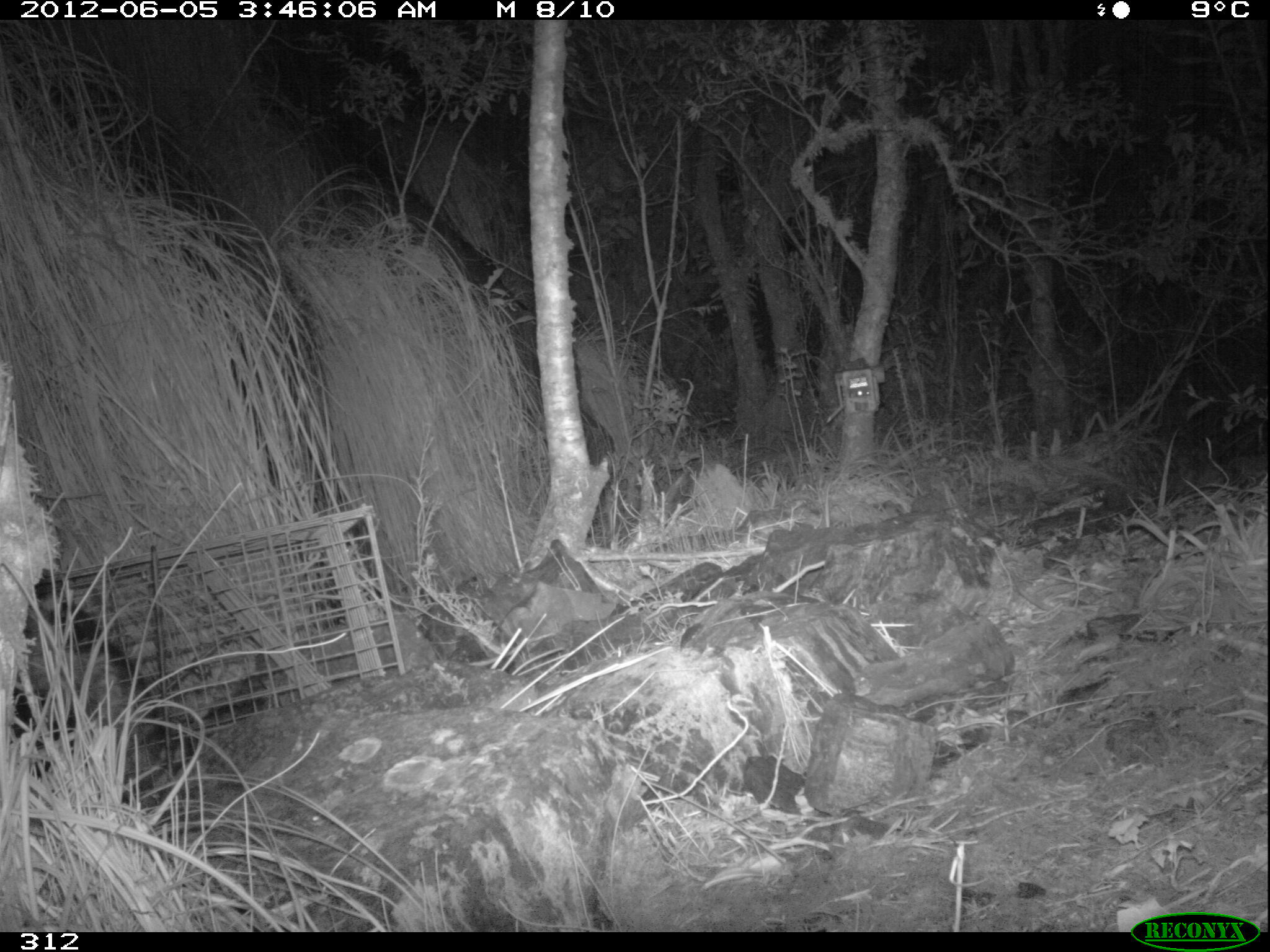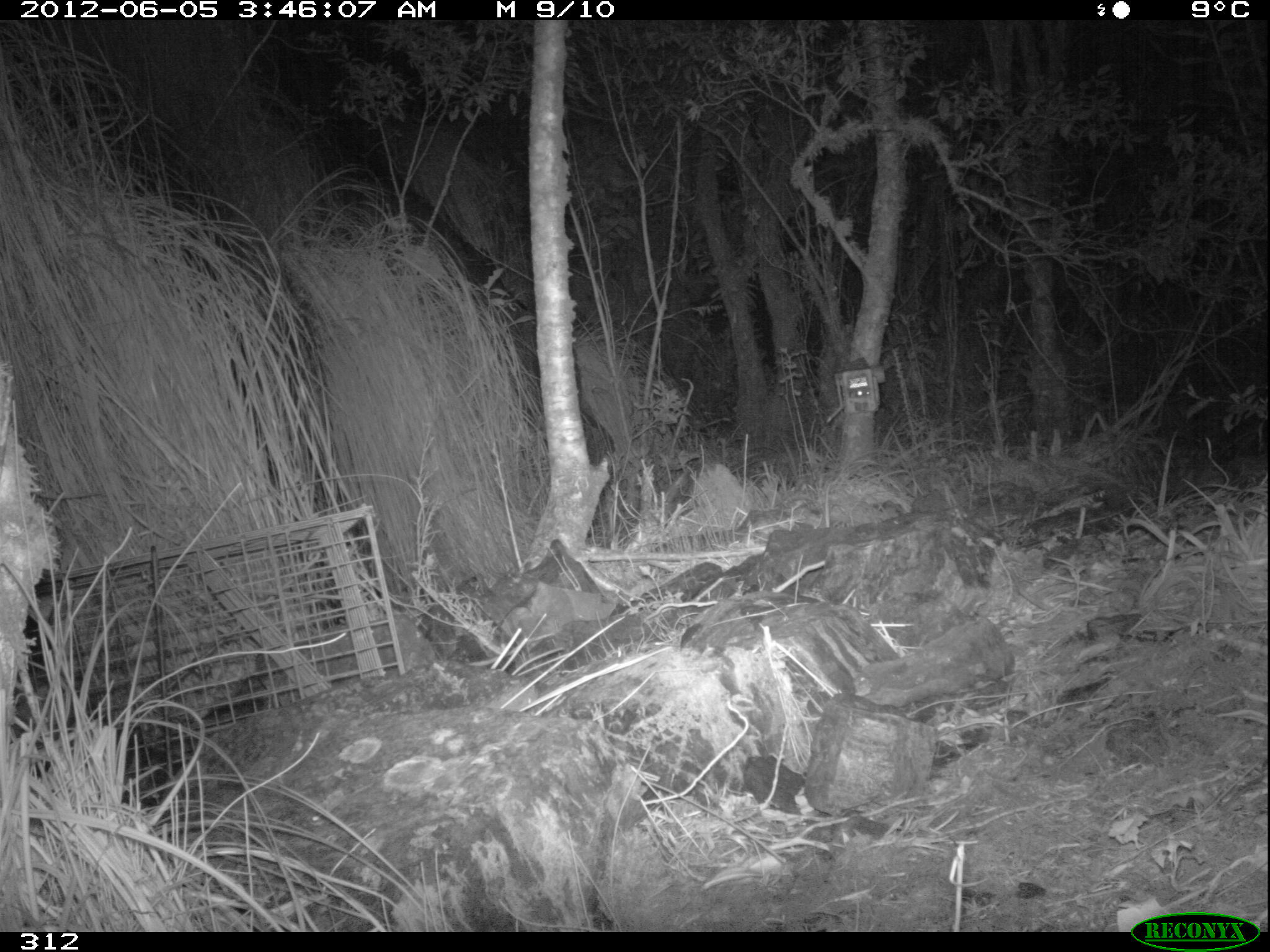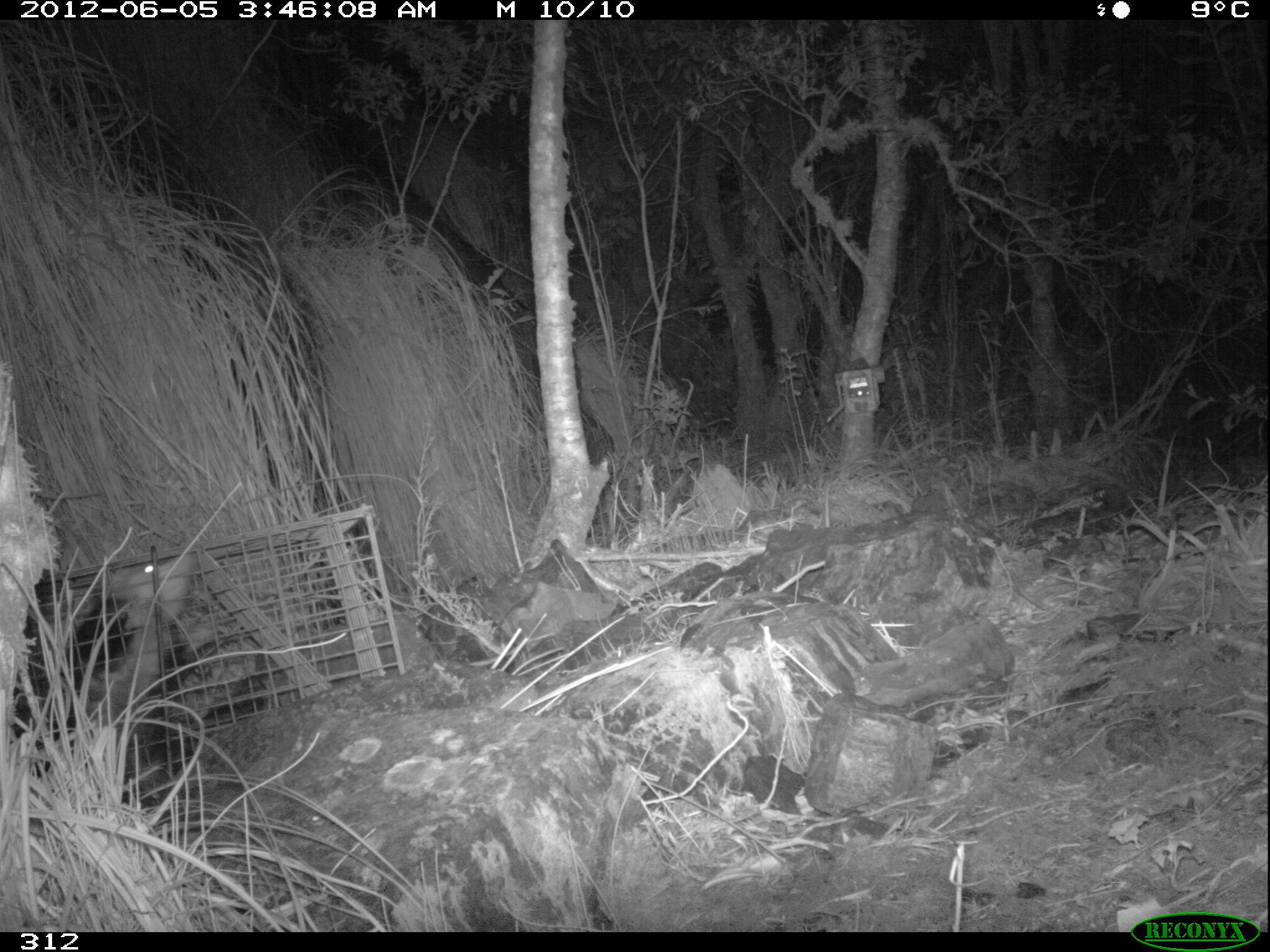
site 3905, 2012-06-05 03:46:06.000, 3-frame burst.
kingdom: Animalia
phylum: Chordata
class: Mammalia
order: Didelphimorphia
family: Didelphidae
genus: Didelphis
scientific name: Didelphis pernigra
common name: andean white-eared opossum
Didelphis pernigra (andean white-eared opossum).